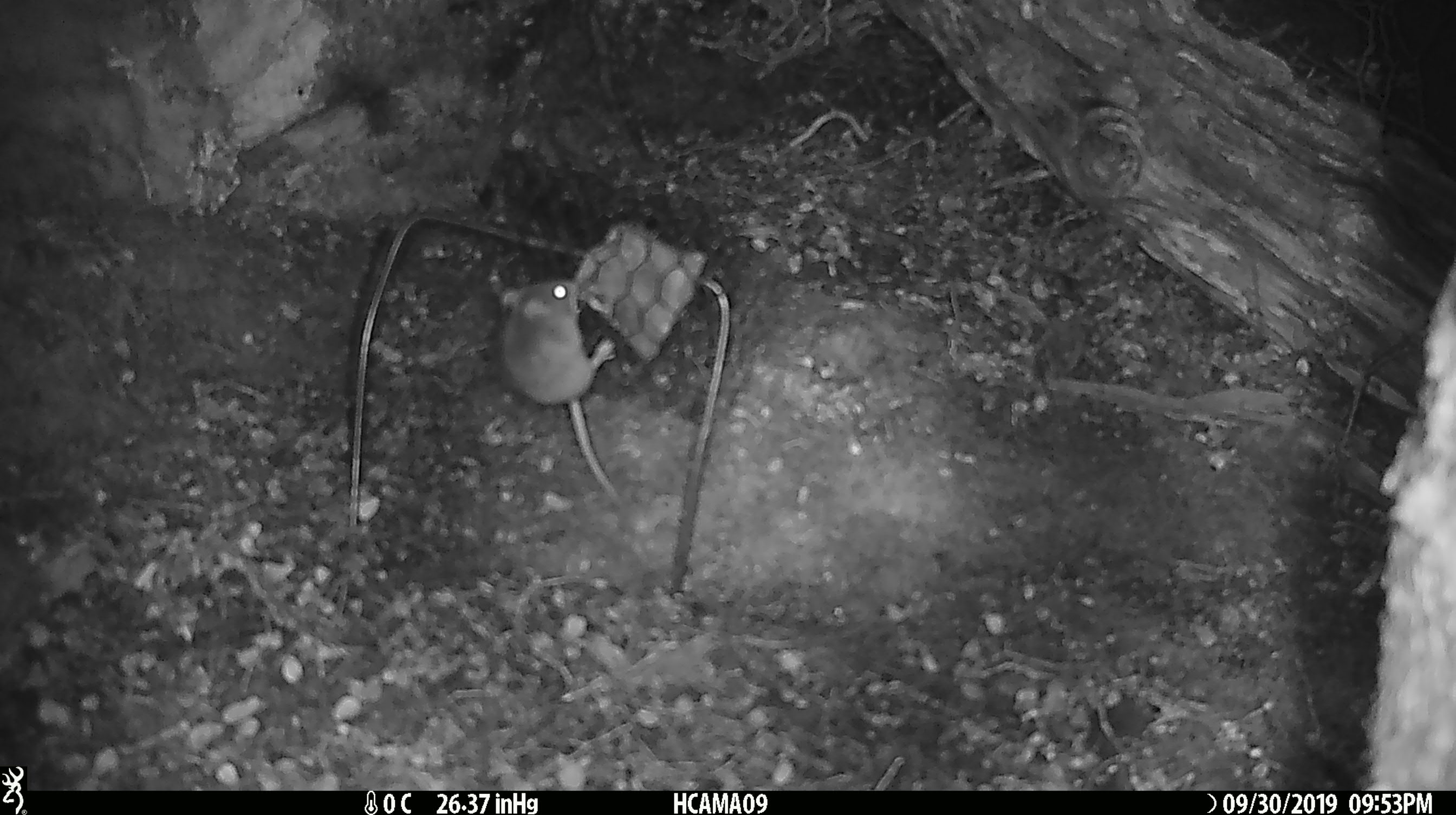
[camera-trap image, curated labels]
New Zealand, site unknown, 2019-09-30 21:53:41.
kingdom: Animalia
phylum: Chordata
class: Mammalia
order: Rodentia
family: Muridae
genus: Mus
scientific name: Mus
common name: mouse